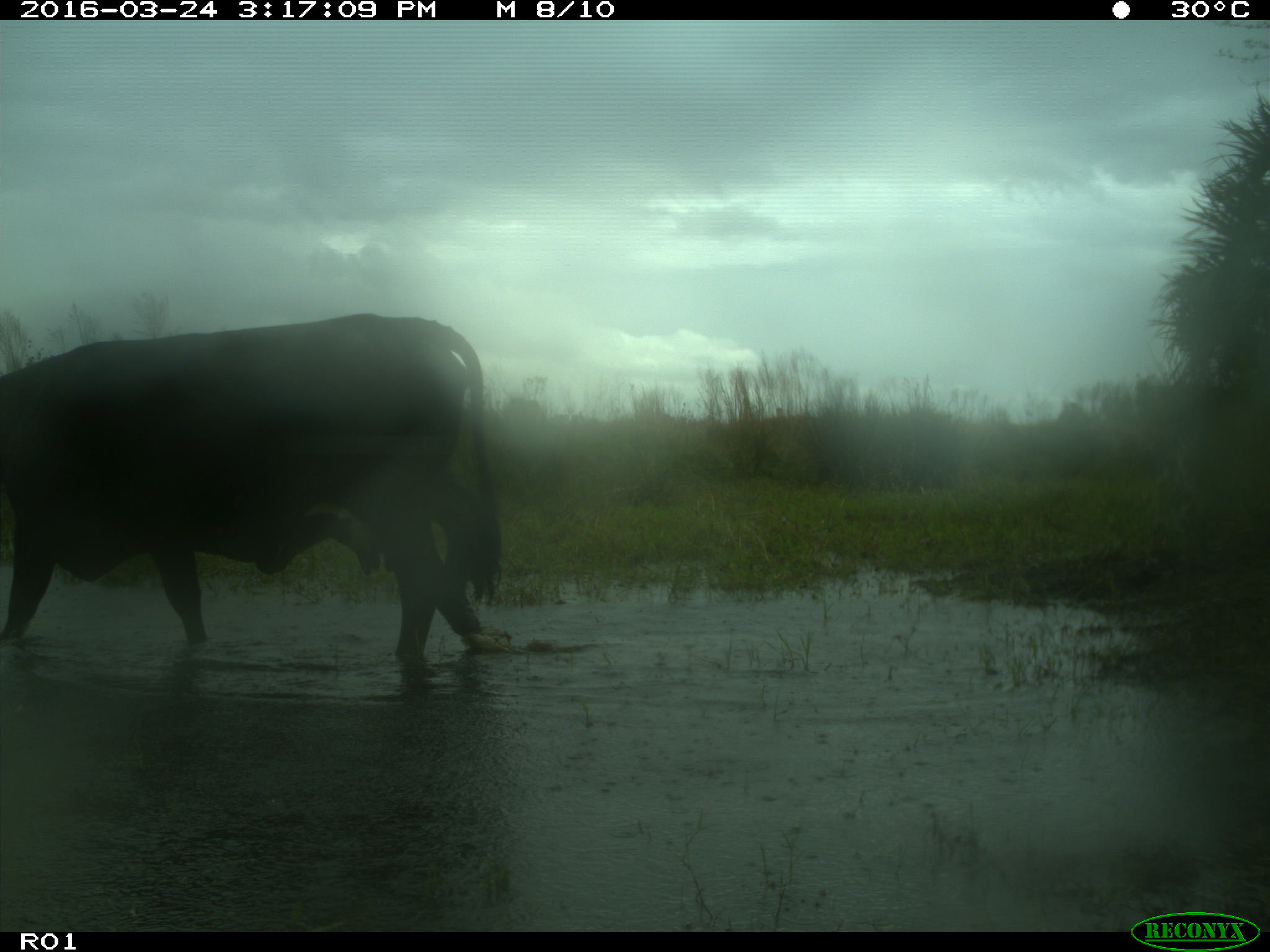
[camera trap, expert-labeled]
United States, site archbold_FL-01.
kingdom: Animalia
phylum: Chordata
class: Mammalia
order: Artiodactyla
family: Bovidae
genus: Bos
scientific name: Bos taurus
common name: domestic cow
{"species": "Bos taurus (domestic cow)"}